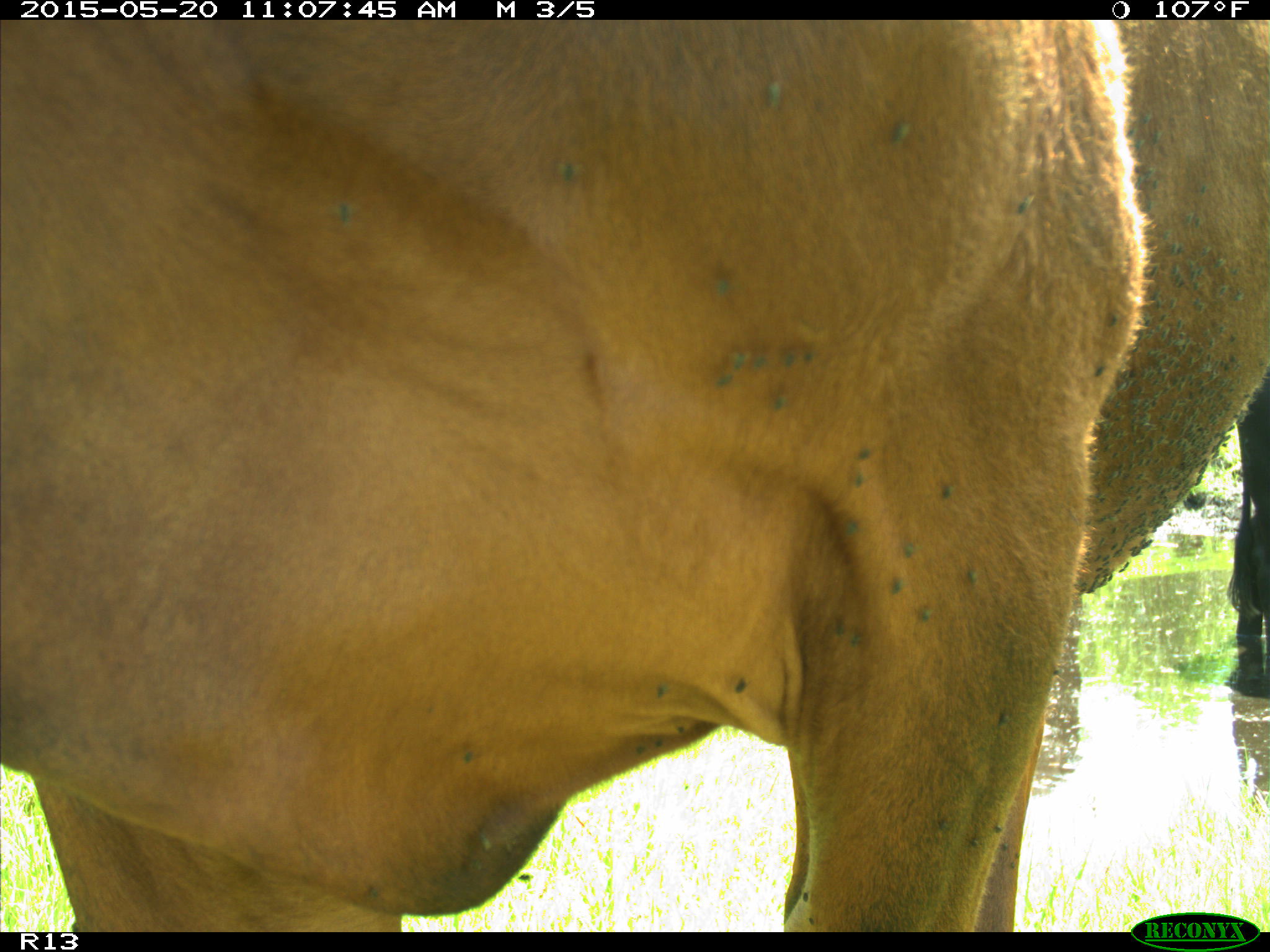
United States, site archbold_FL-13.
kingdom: Animalia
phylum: Chordata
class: Mammalia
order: Artiodactyla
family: Bovidae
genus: Bos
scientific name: Bos taurus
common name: domestic cow